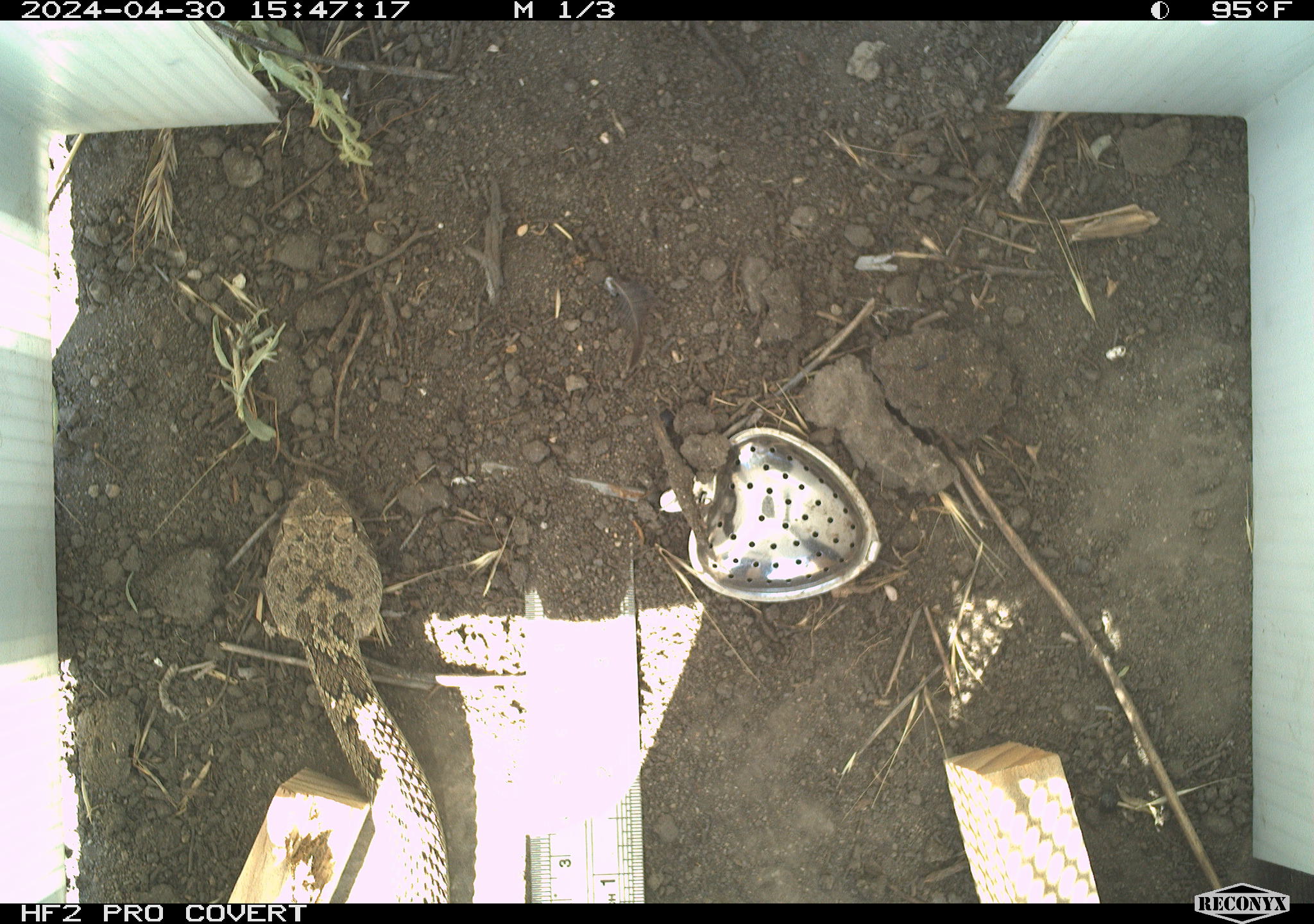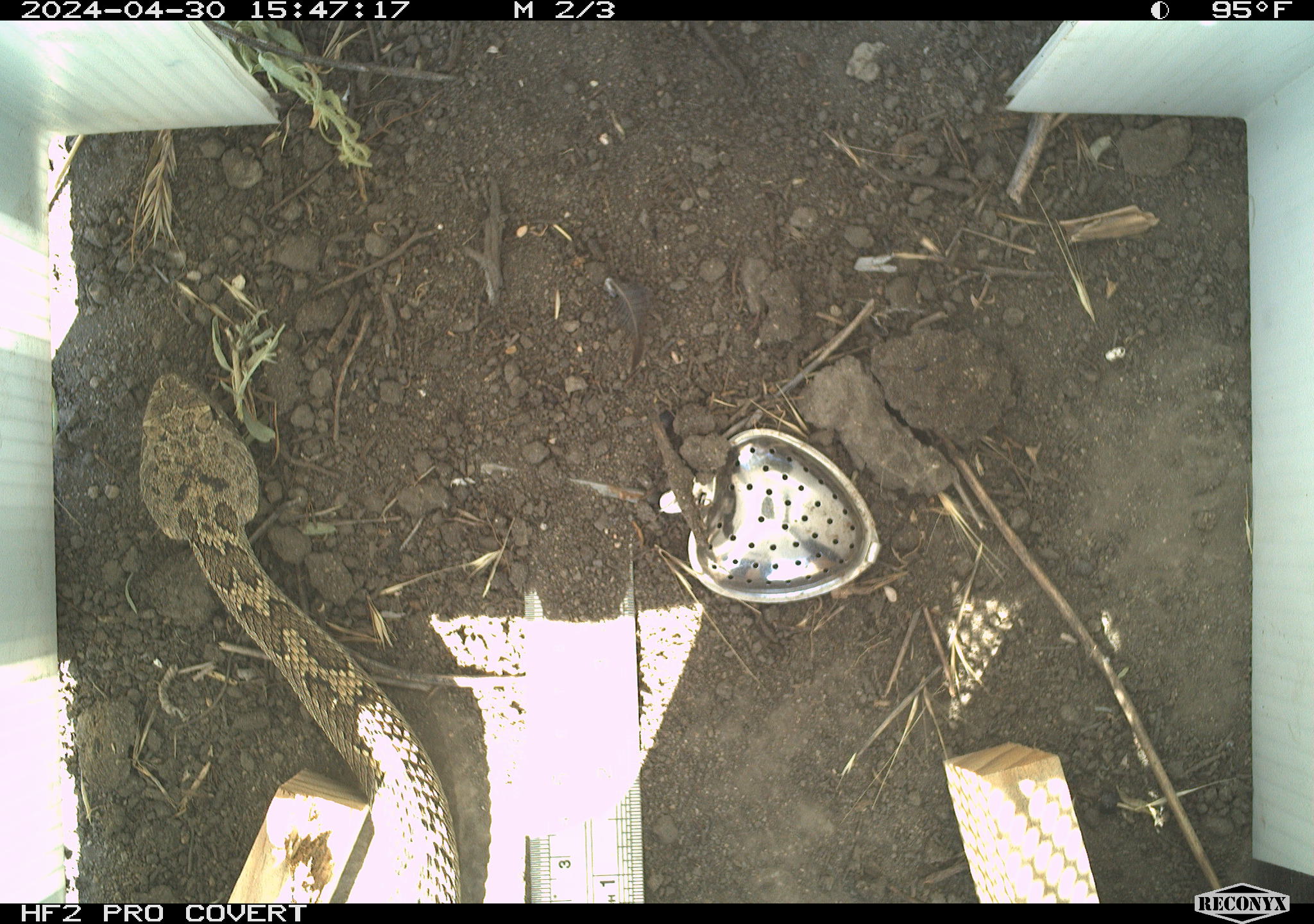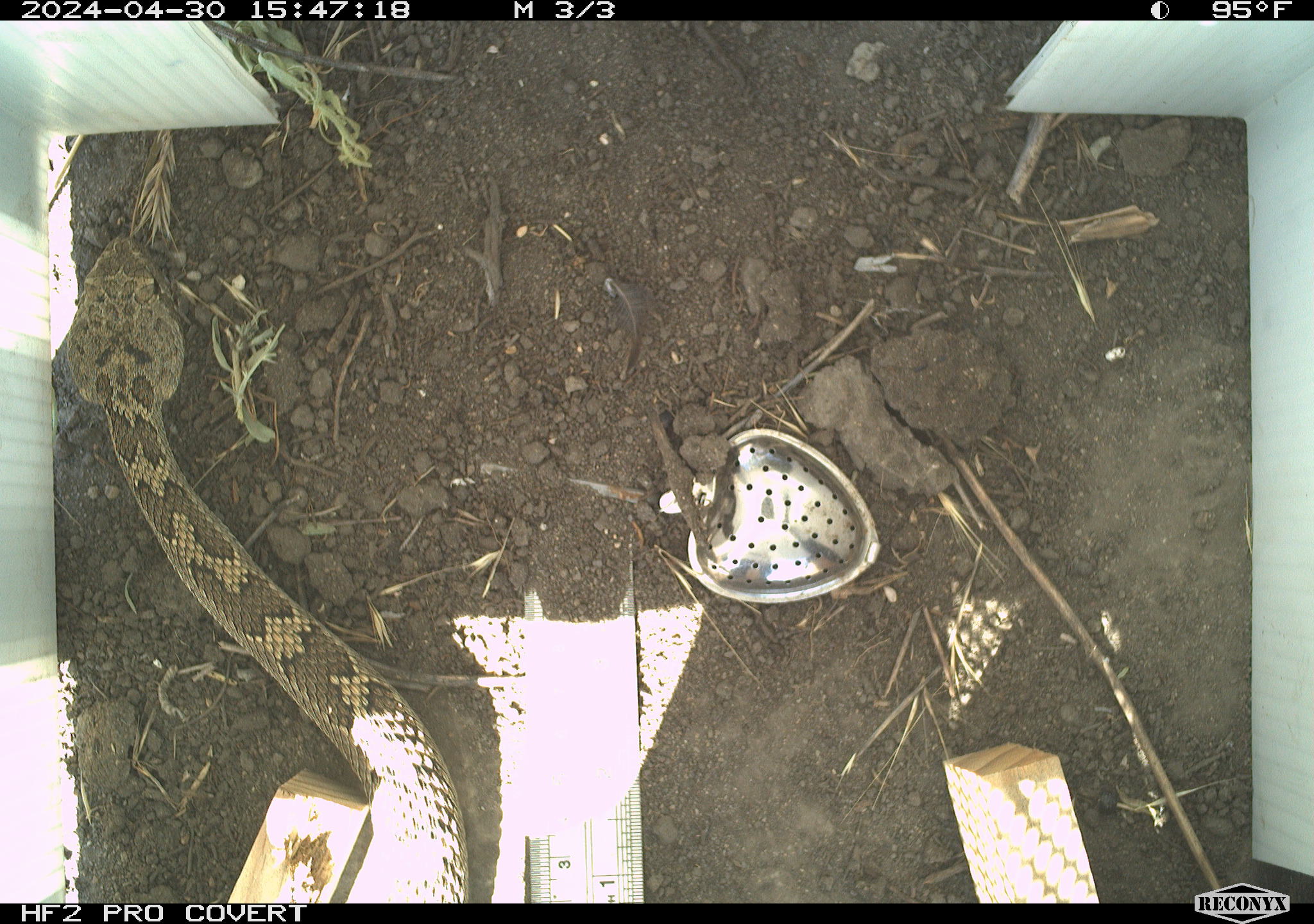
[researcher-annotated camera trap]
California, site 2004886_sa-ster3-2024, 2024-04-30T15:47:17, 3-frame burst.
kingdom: Animalia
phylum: Chordata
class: Reptilia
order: Squamata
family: Viperidae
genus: Crotalus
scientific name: Crotalus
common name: rattlers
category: crotalus species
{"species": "crotalus species (rattlers) (Crotalus)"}